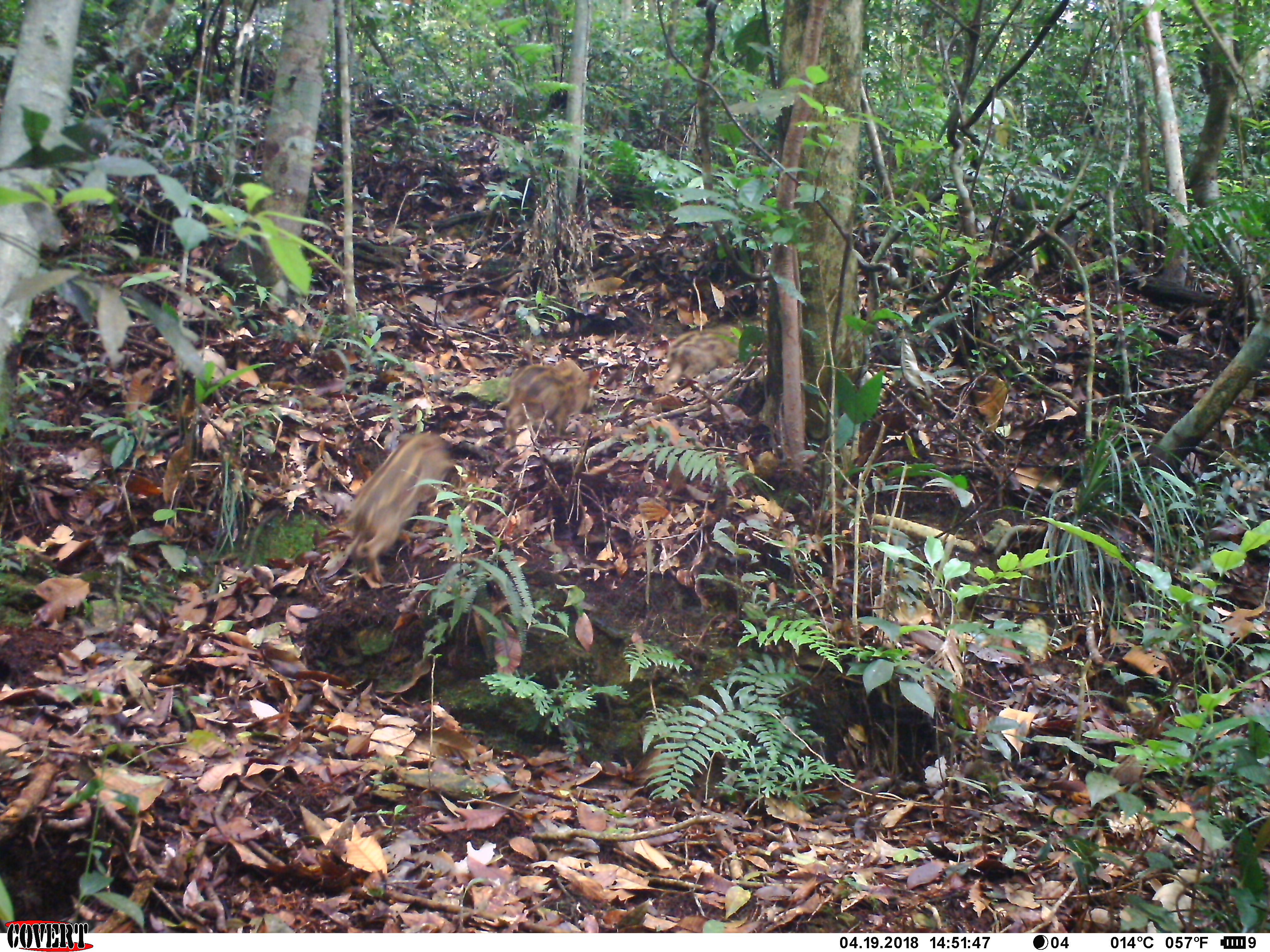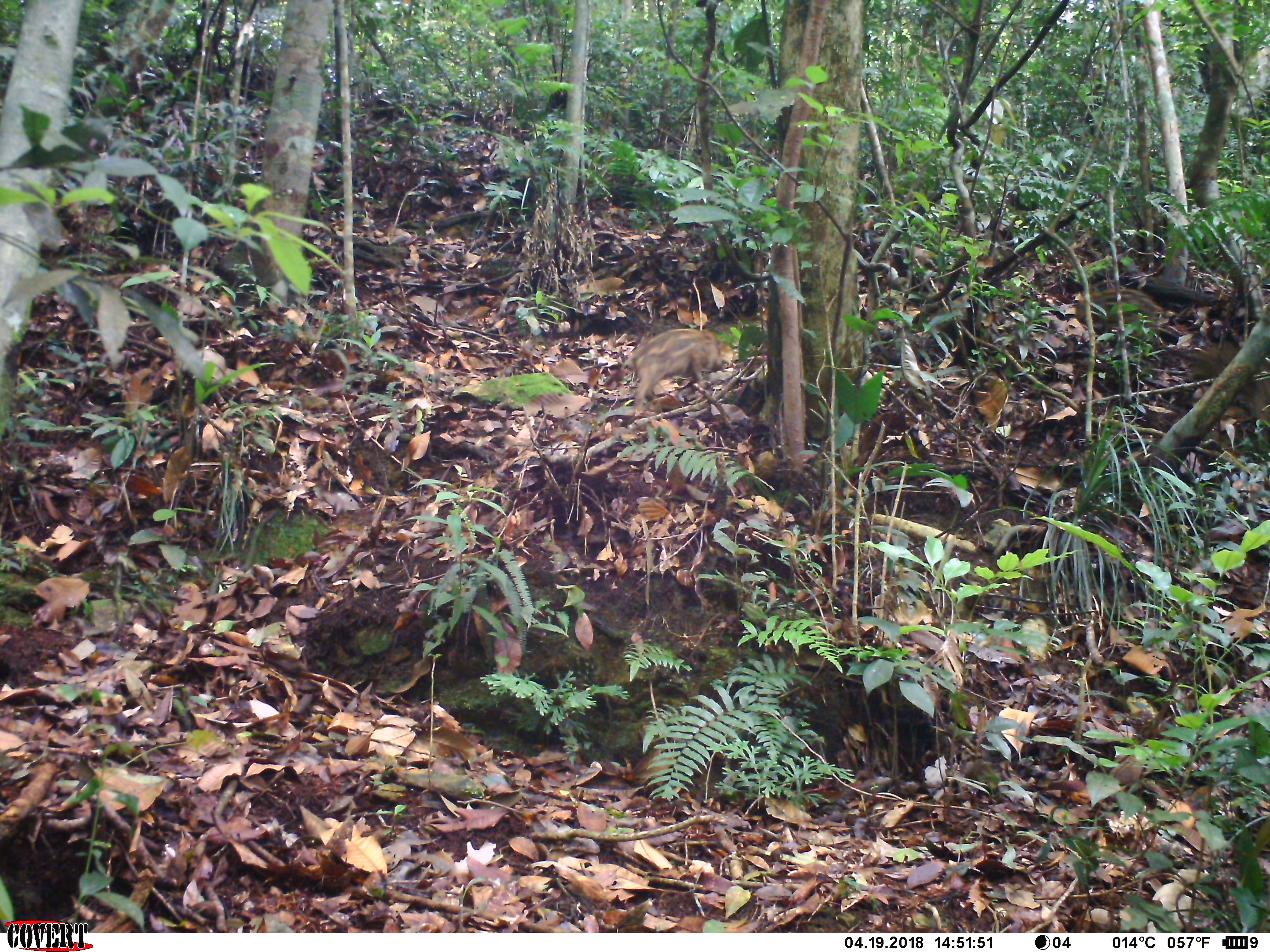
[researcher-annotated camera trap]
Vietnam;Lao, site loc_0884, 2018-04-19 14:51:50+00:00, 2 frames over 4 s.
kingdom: Animalia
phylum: Chordata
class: Mammalia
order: Artiodactyla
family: Suidae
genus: Sus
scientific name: Sus scrofa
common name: eurasian wild pig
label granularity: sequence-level